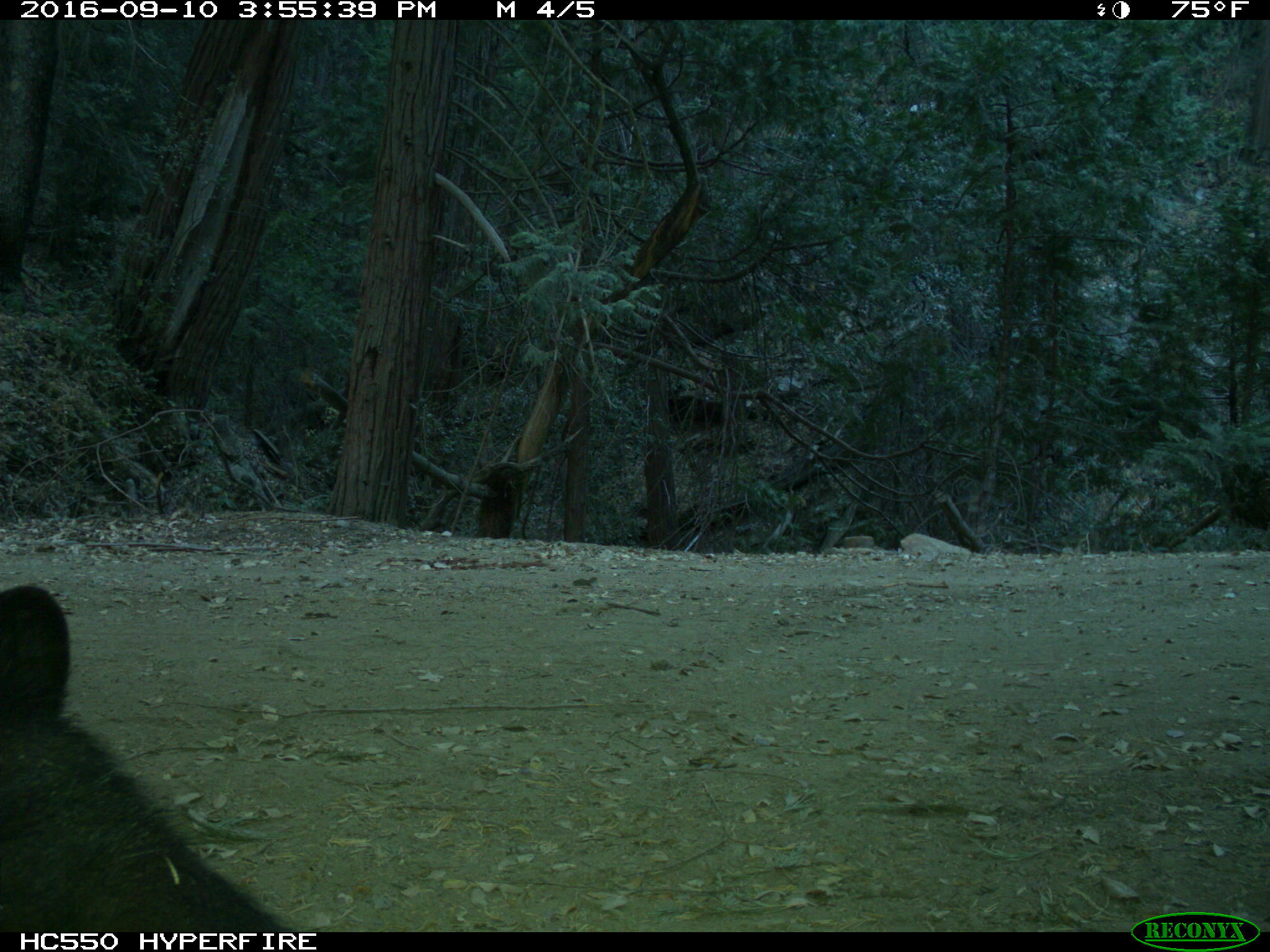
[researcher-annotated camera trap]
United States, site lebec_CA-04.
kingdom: Animalia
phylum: Chordata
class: Mammalia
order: Carnivora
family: Ursidae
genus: Ursus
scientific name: Ursus americanus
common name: american black bear